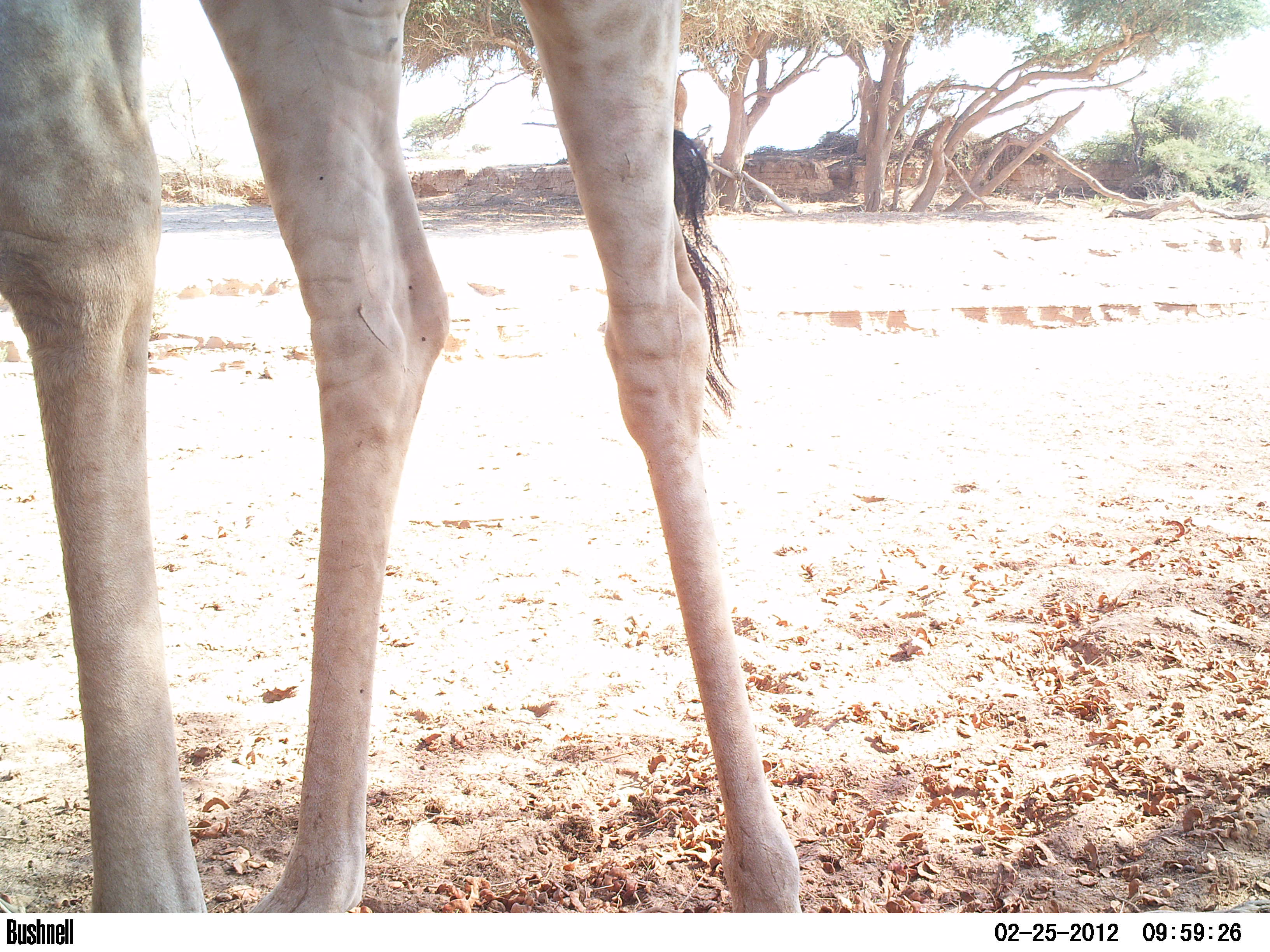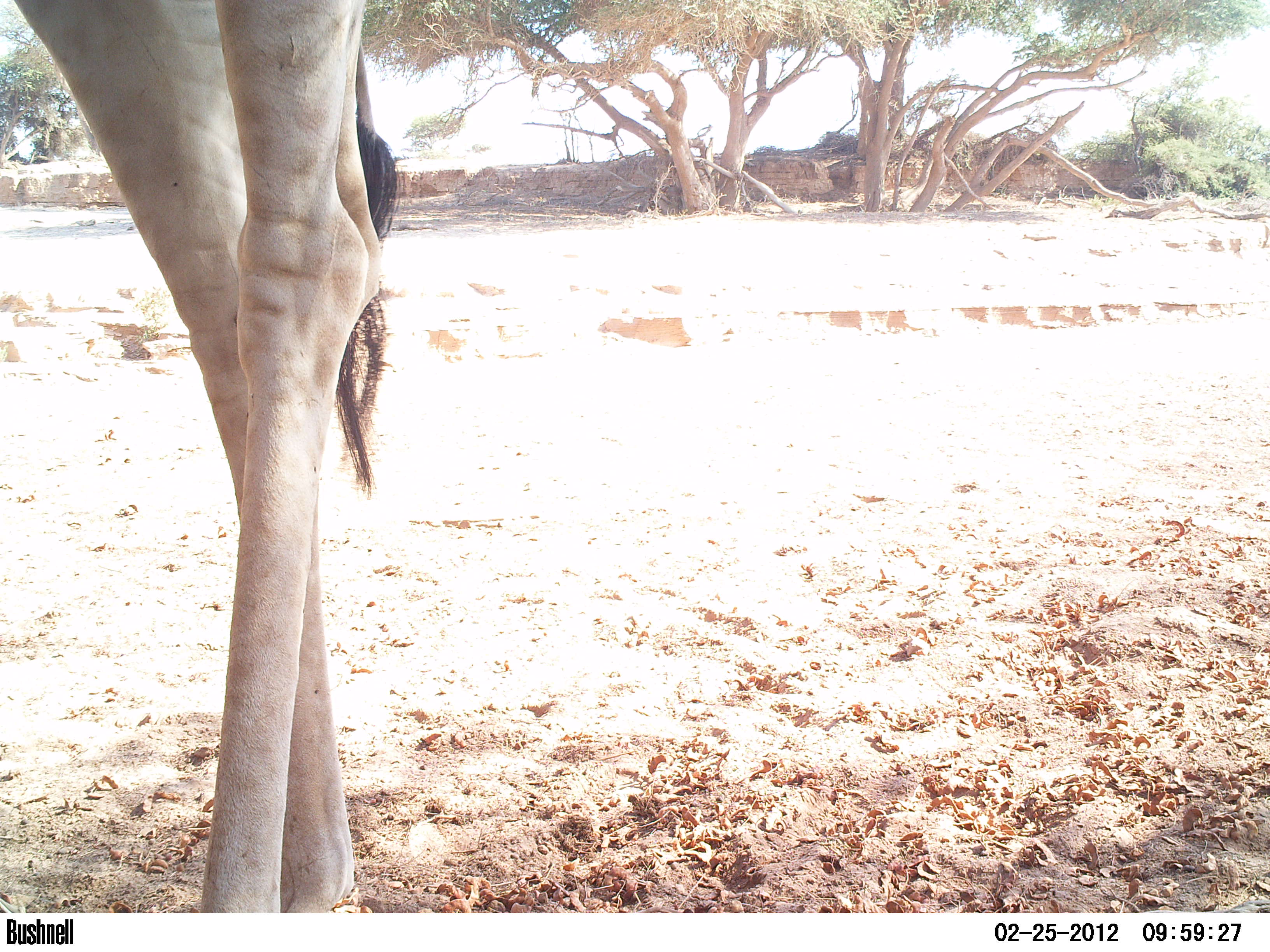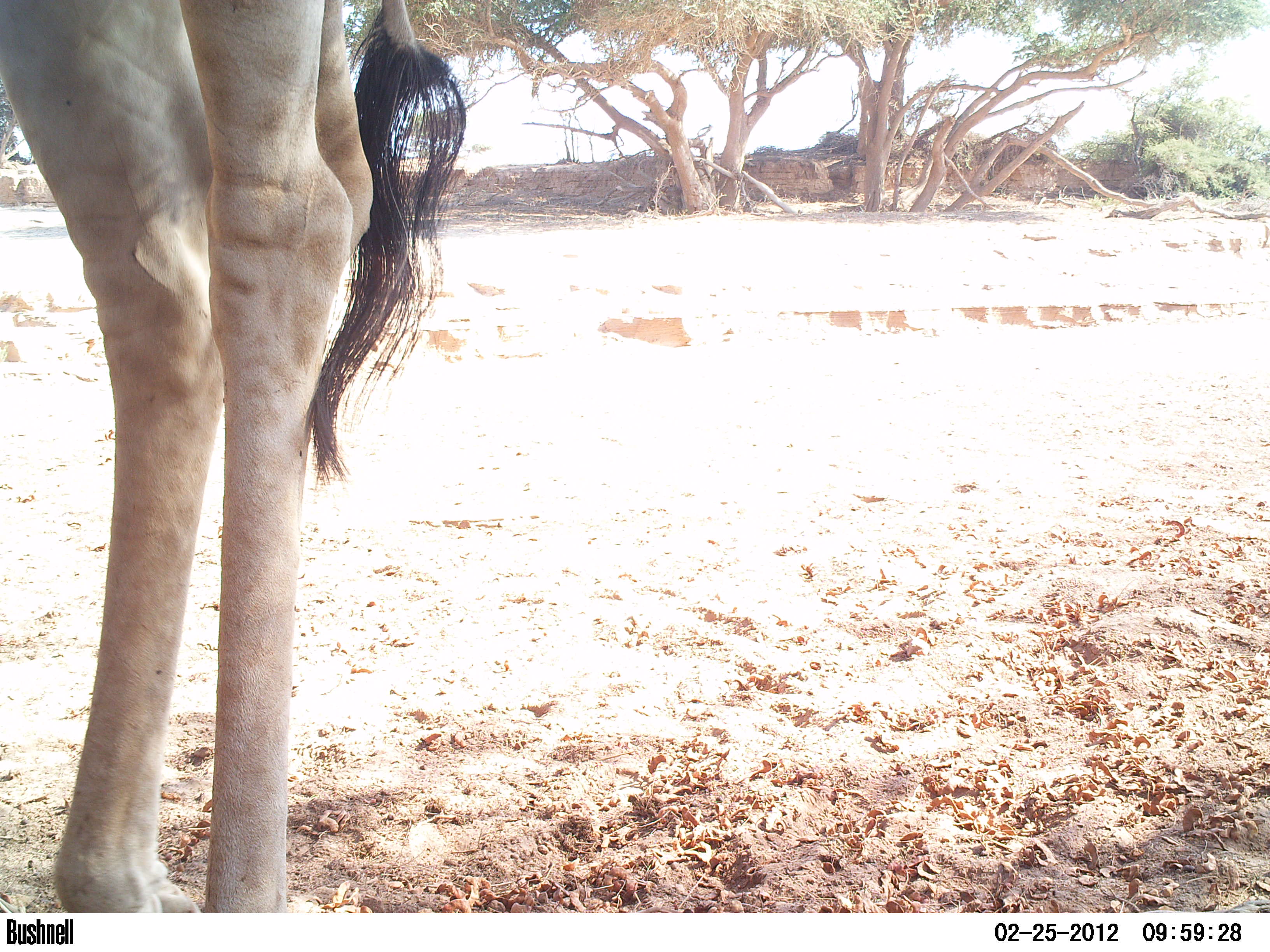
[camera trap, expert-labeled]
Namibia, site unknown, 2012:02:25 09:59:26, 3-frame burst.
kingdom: Animalia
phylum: Chordata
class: Mammalia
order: Artiodactyla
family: Giraffidae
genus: Giraffa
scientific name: Giraffa camelopardalis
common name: giraffe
Giraffa camelopardalis (giraffe).